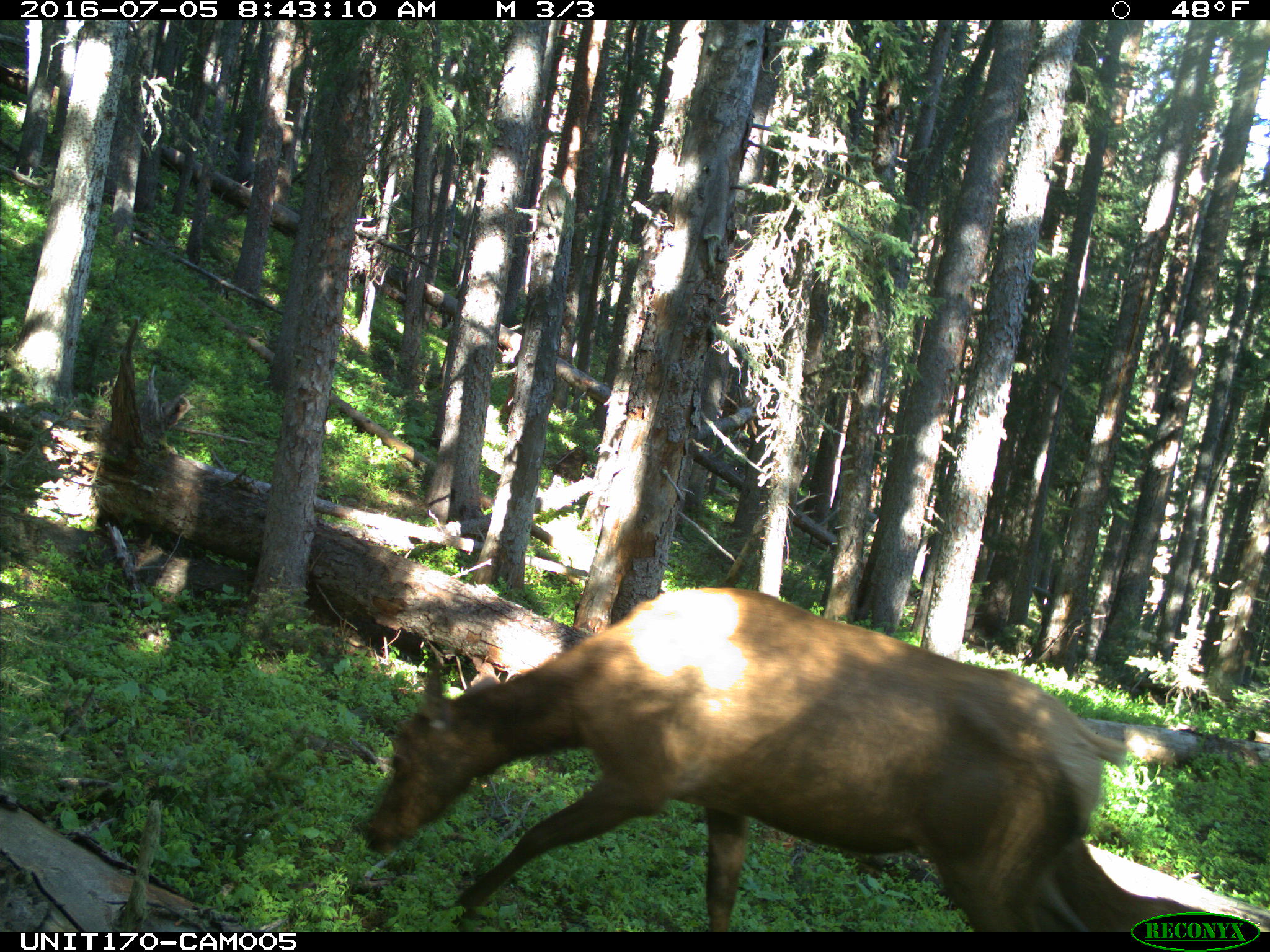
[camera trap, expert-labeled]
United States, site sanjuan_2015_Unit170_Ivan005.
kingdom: Animalia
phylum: Chordata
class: Mammalia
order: Artiodactyla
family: Cervidae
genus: Cervus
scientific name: Cervus elaphus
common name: red deer